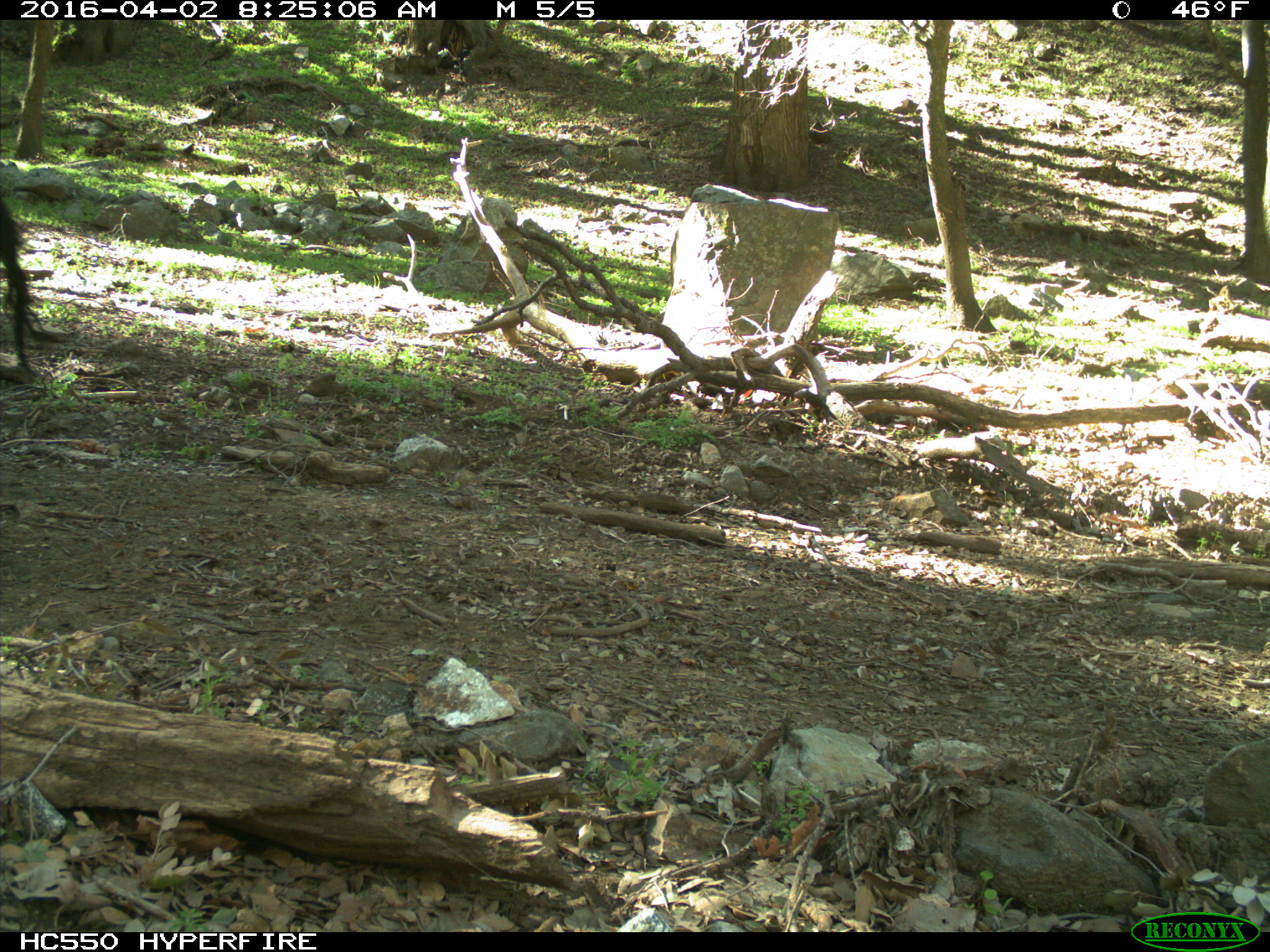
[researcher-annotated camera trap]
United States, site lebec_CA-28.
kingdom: Animalia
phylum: Chordata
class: Mammalia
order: Artiodactyla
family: Bovidae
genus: Bos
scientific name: Bos taurus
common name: domestic cow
Bos taurus (domestic cow).